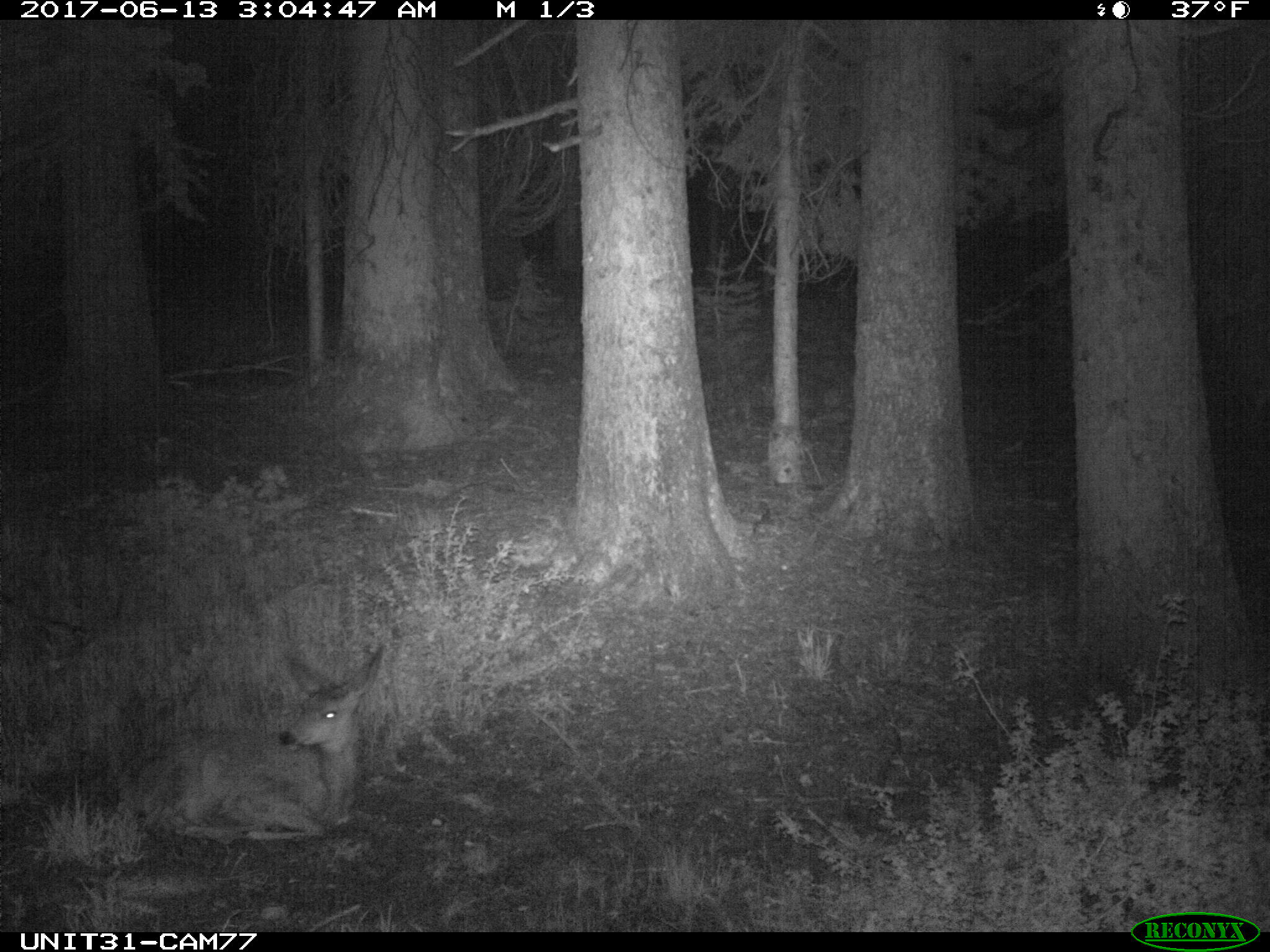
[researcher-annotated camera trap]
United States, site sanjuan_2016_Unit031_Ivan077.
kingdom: Animalia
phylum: Chordata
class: Mammalia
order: Artiodactyla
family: Cervidae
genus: Odocoileus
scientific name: Odocoileus hemionus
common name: mule deer